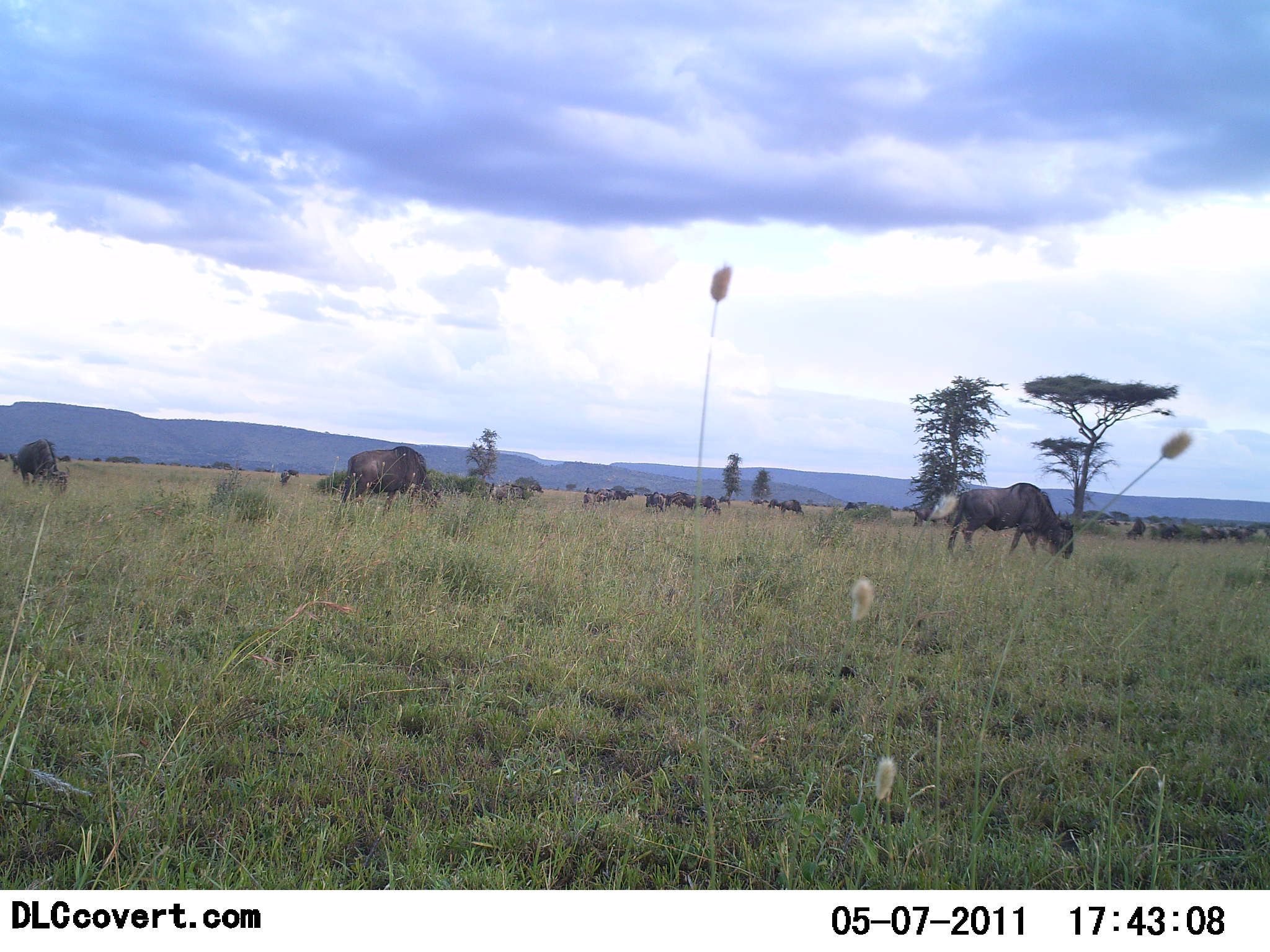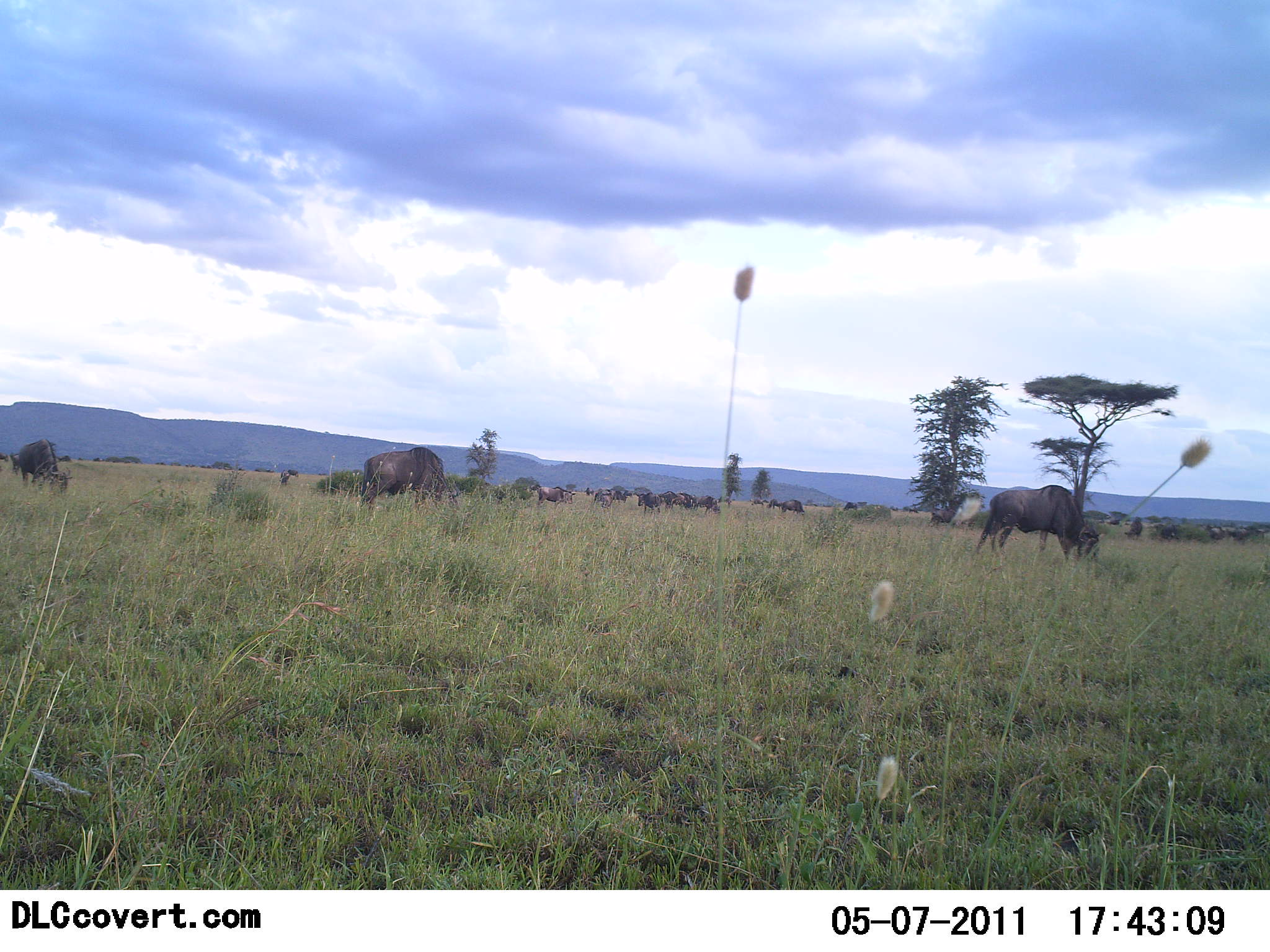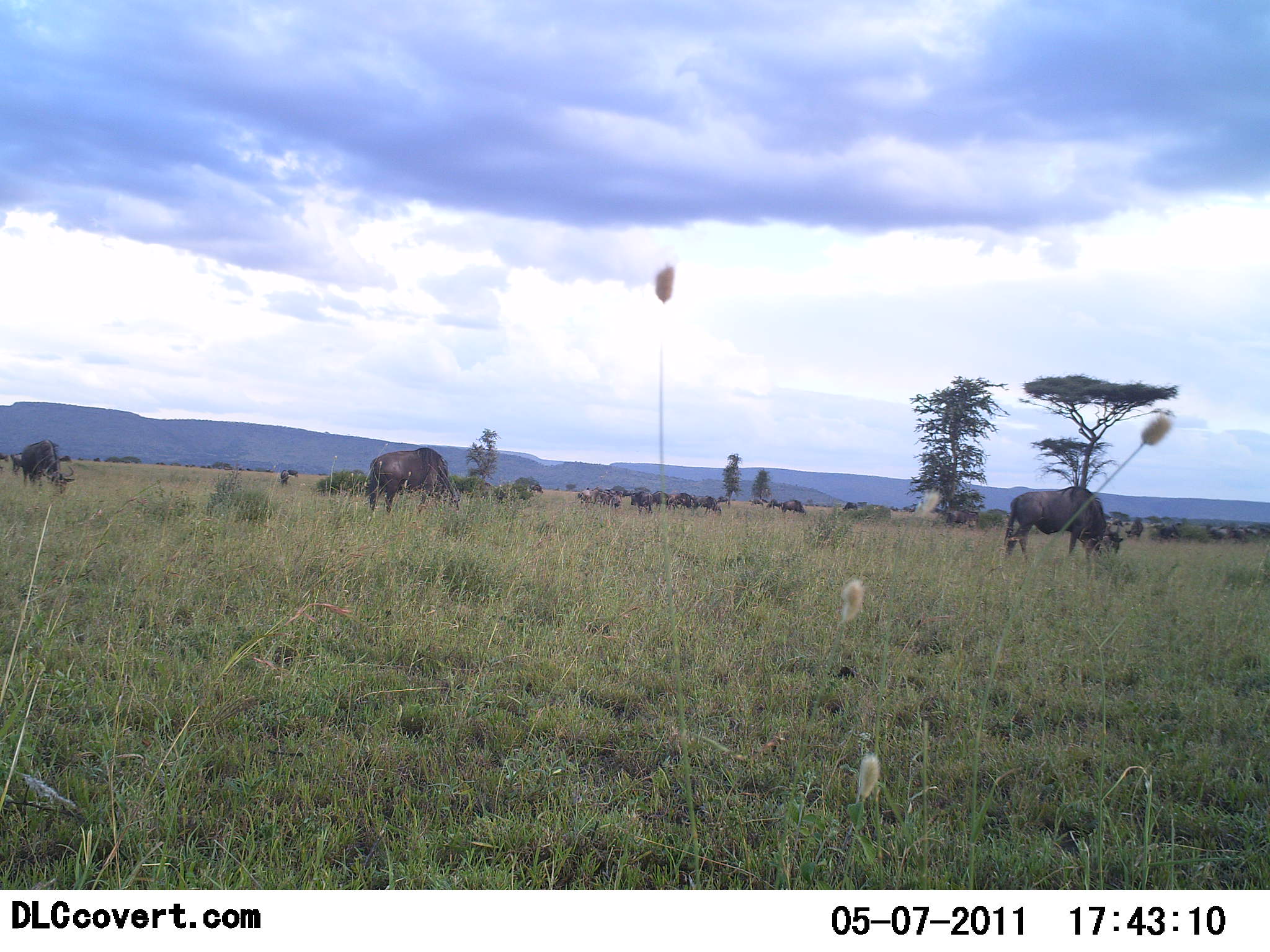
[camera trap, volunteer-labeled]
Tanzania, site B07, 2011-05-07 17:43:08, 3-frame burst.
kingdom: Animalia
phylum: Chordata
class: Mammalia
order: Artiodactyla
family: Bovidae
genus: Connochaetes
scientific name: Connochaetes taurinus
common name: blue wildebeest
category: wildebeest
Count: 11-50.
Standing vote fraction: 36%.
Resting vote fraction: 0%.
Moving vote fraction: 43%.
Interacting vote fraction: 0%.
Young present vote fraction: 0%.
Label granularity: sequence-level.